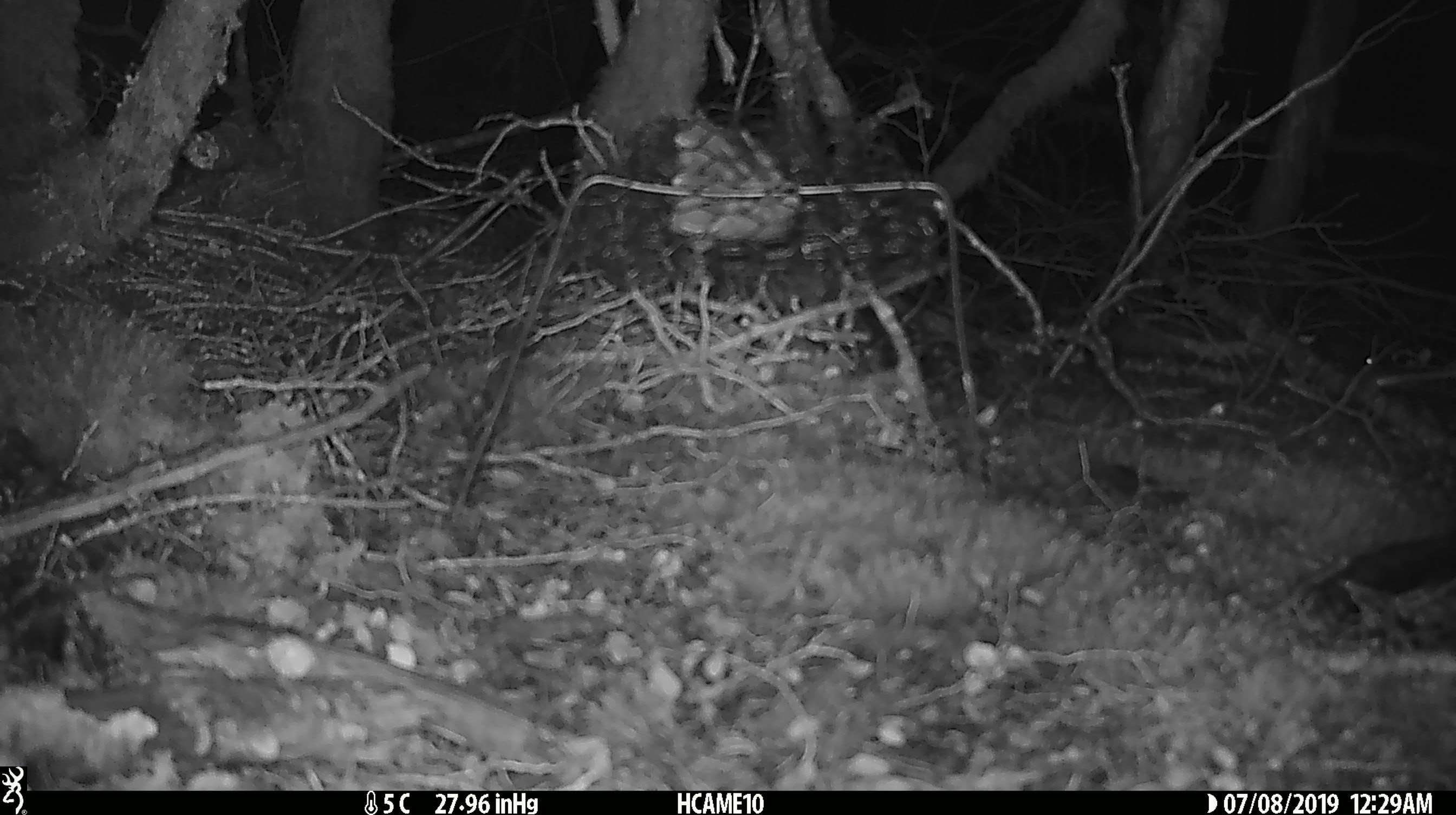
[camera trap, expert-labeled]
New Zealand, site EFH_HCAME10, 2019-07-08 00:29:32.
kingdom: Animalia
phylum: Chordata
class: Mammalia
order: Rodentia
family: Muridae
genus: Mus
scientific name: Mus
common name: mouse